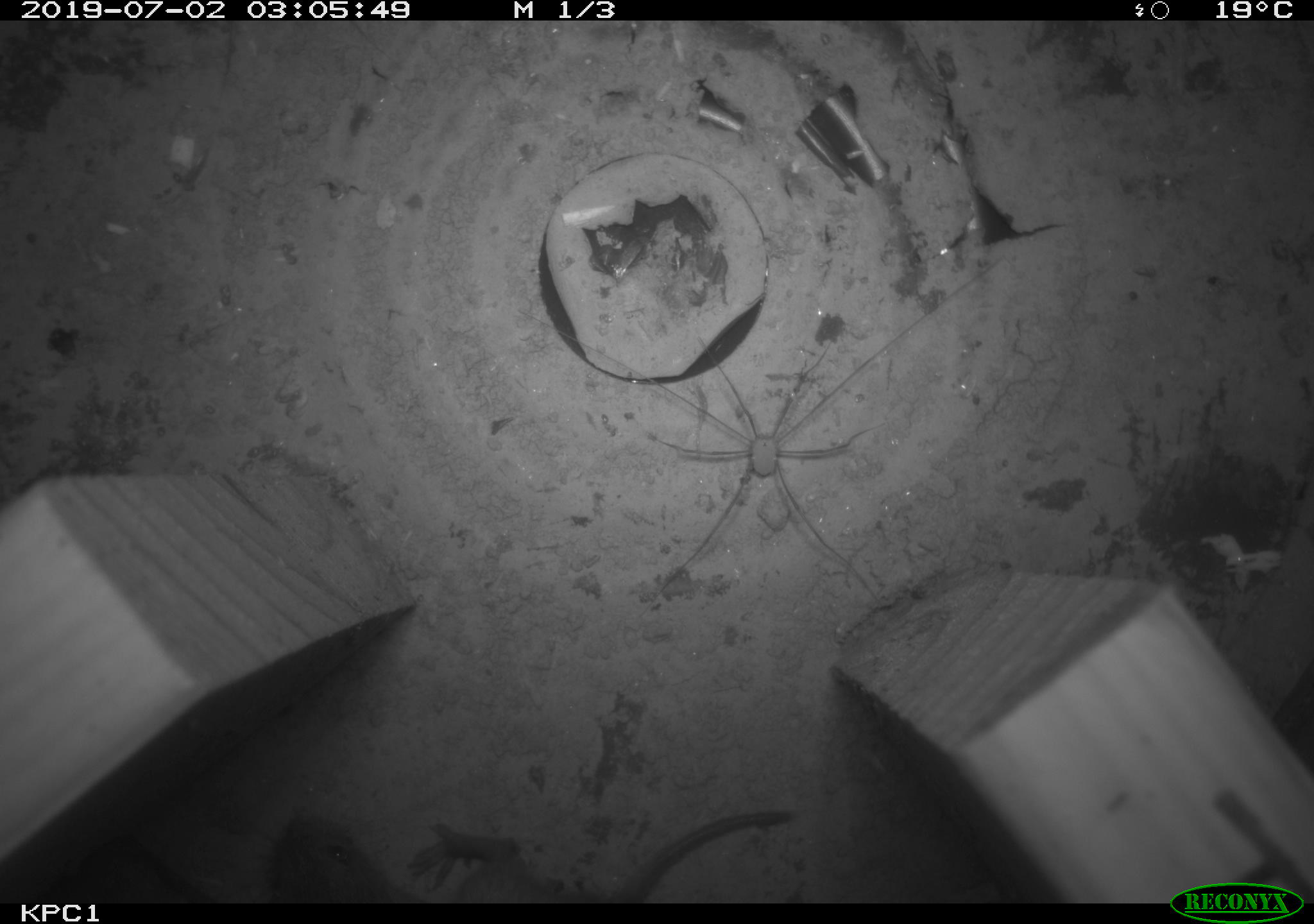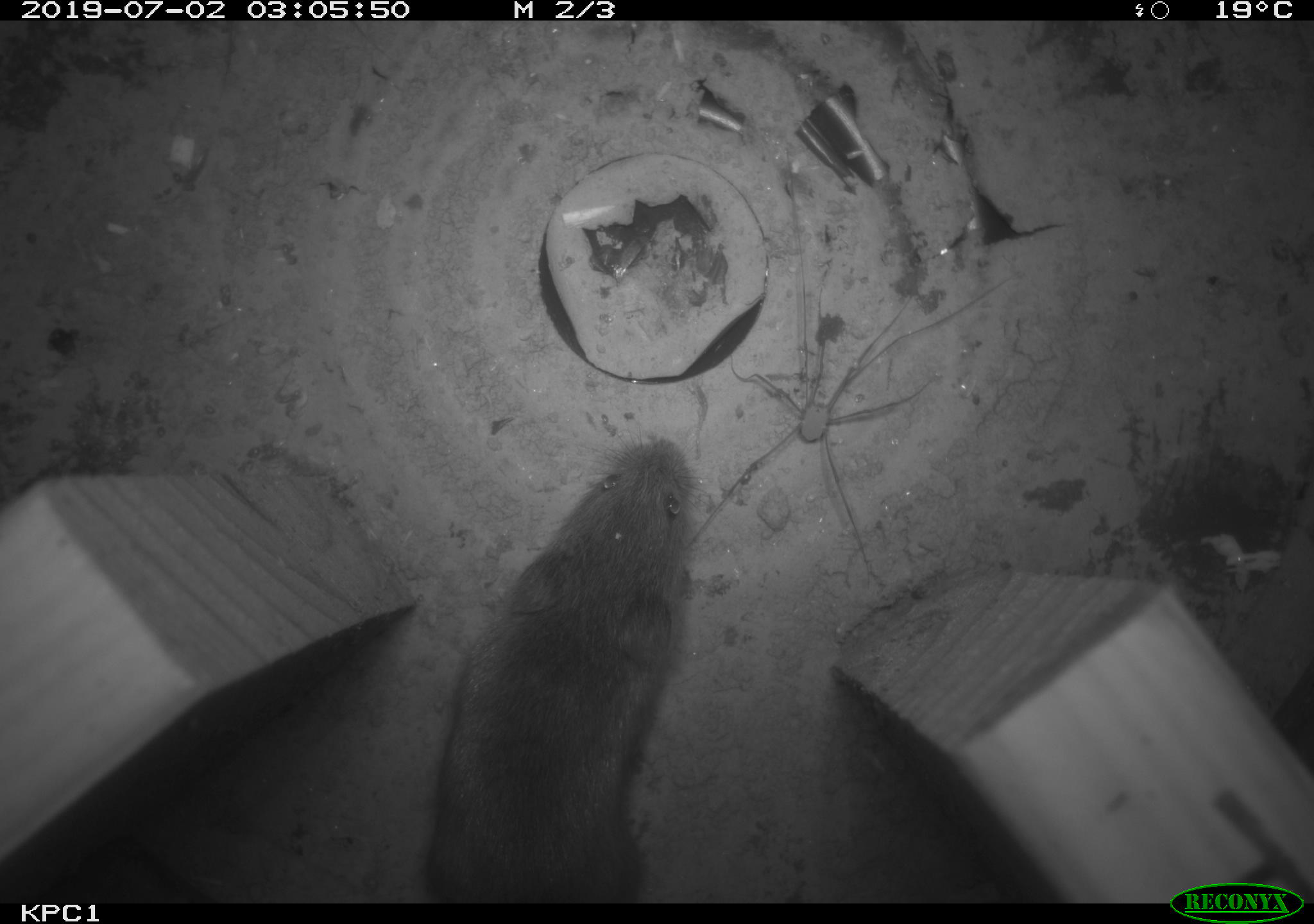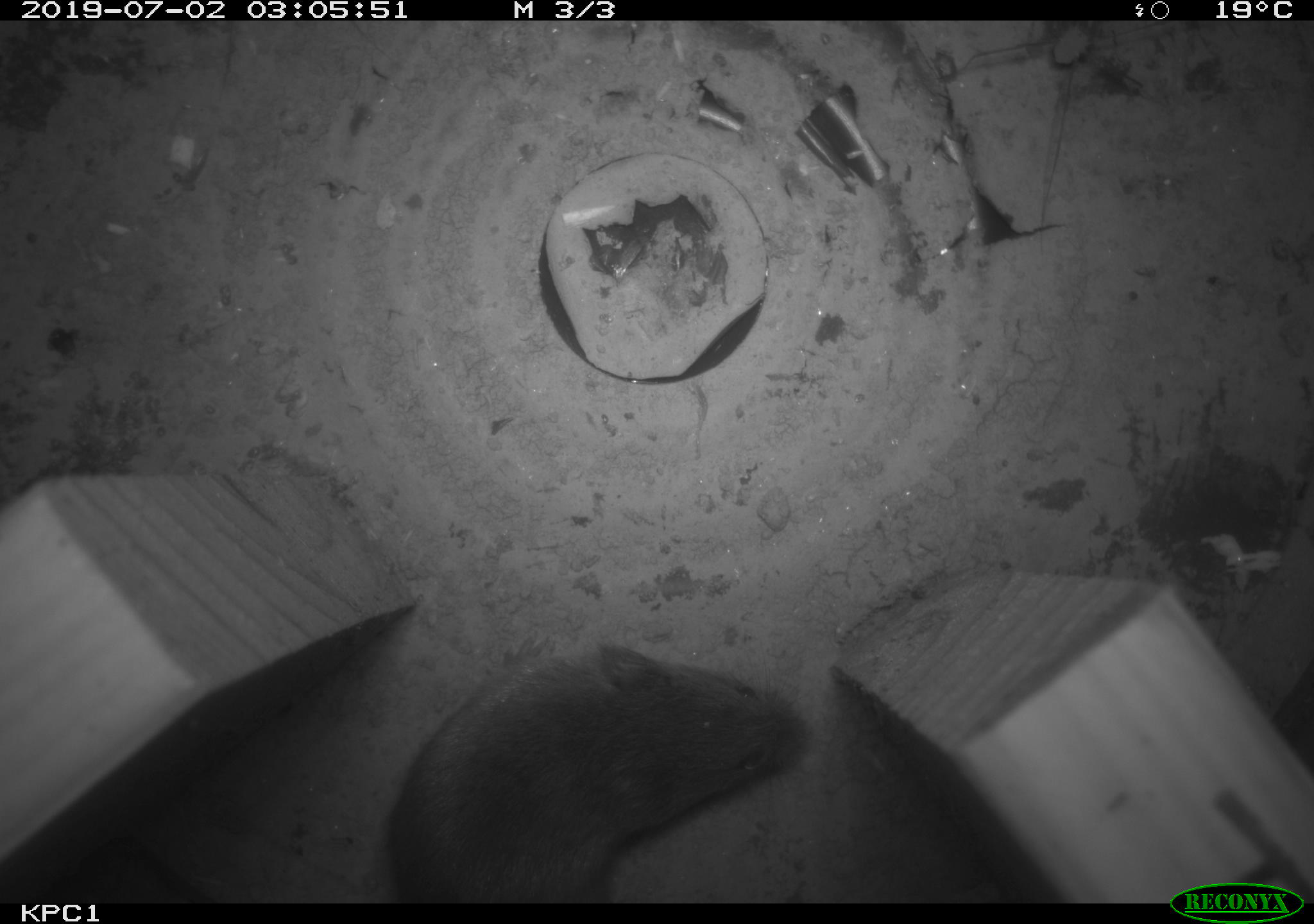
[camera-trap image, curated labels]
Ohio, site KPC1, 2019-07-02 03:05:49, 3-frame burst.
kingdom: Animalia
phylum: Chordata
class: Mammalia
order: Rodentia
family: Cricetidae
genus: Microtus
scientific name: Microtus pennsylvanicus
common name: meadow vole